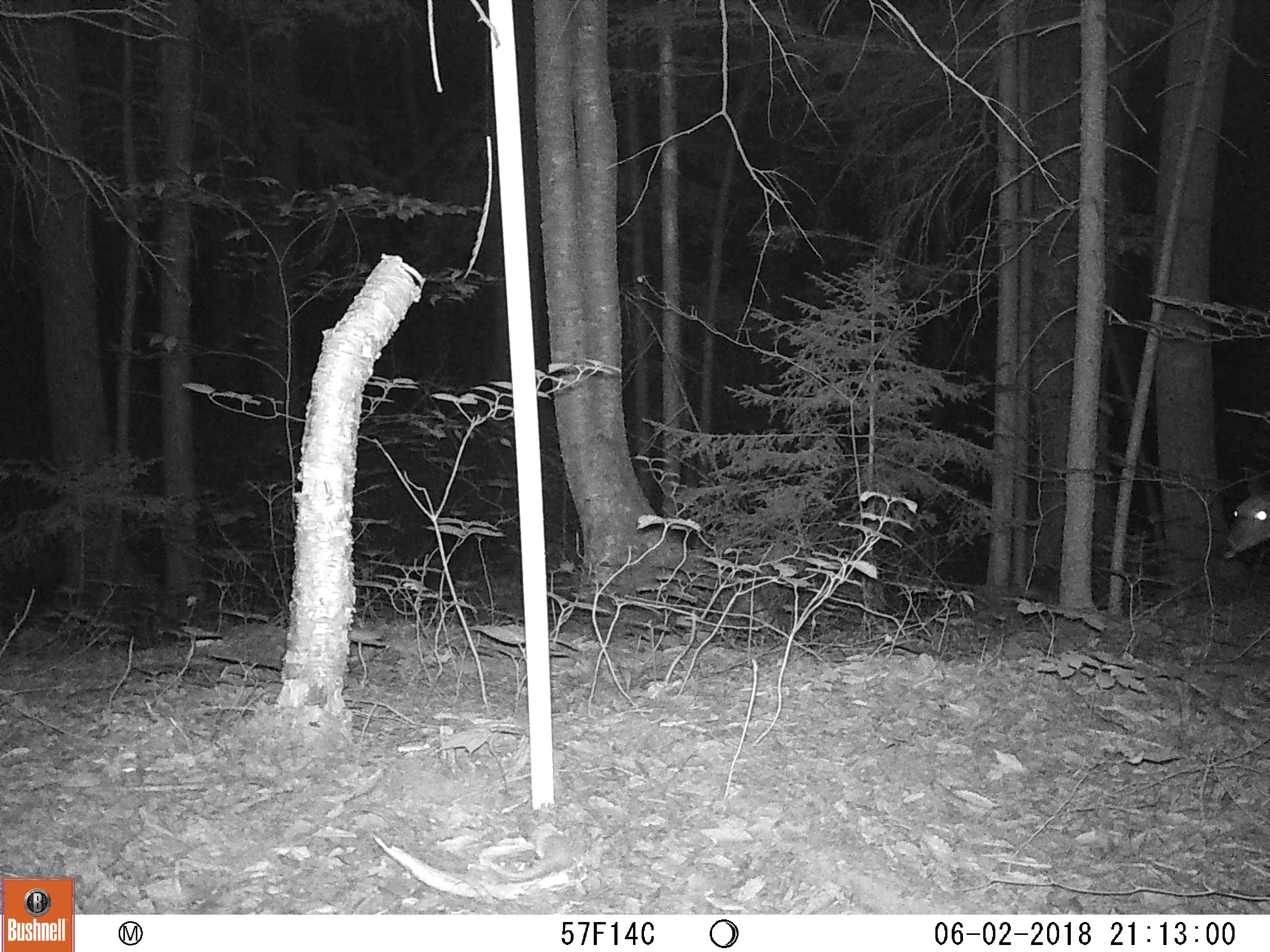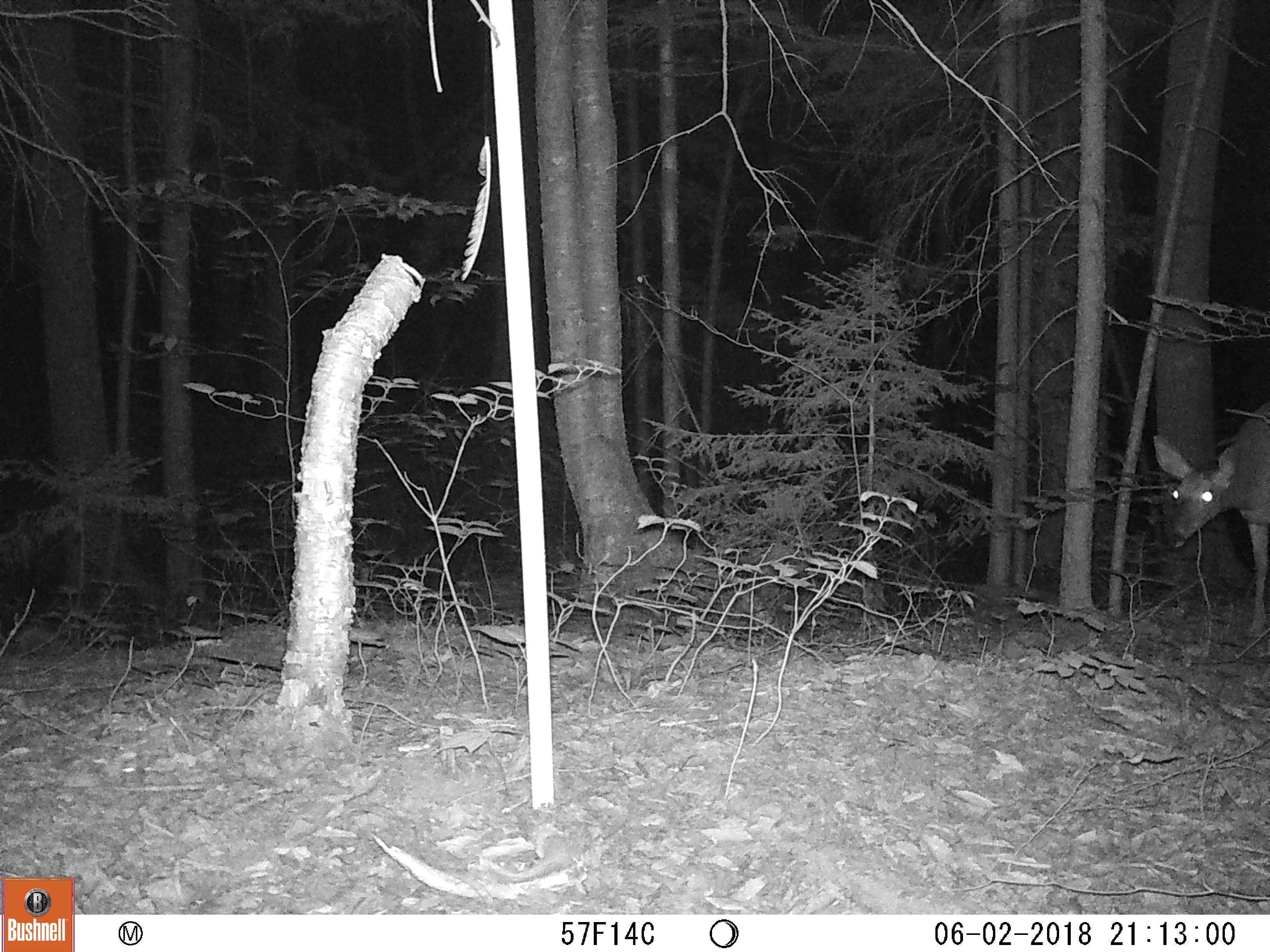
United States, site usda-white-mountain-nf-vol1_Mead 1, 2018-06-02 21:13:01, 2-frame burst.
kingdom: Animalia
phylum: Chordata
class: Mammalia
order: Artiodactyla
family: Cervidae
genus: Odocoileus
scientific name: Odocoileus virginianus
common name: white-tailed deer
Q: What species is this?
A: White-tailed deer (Odocoileus virginianus).